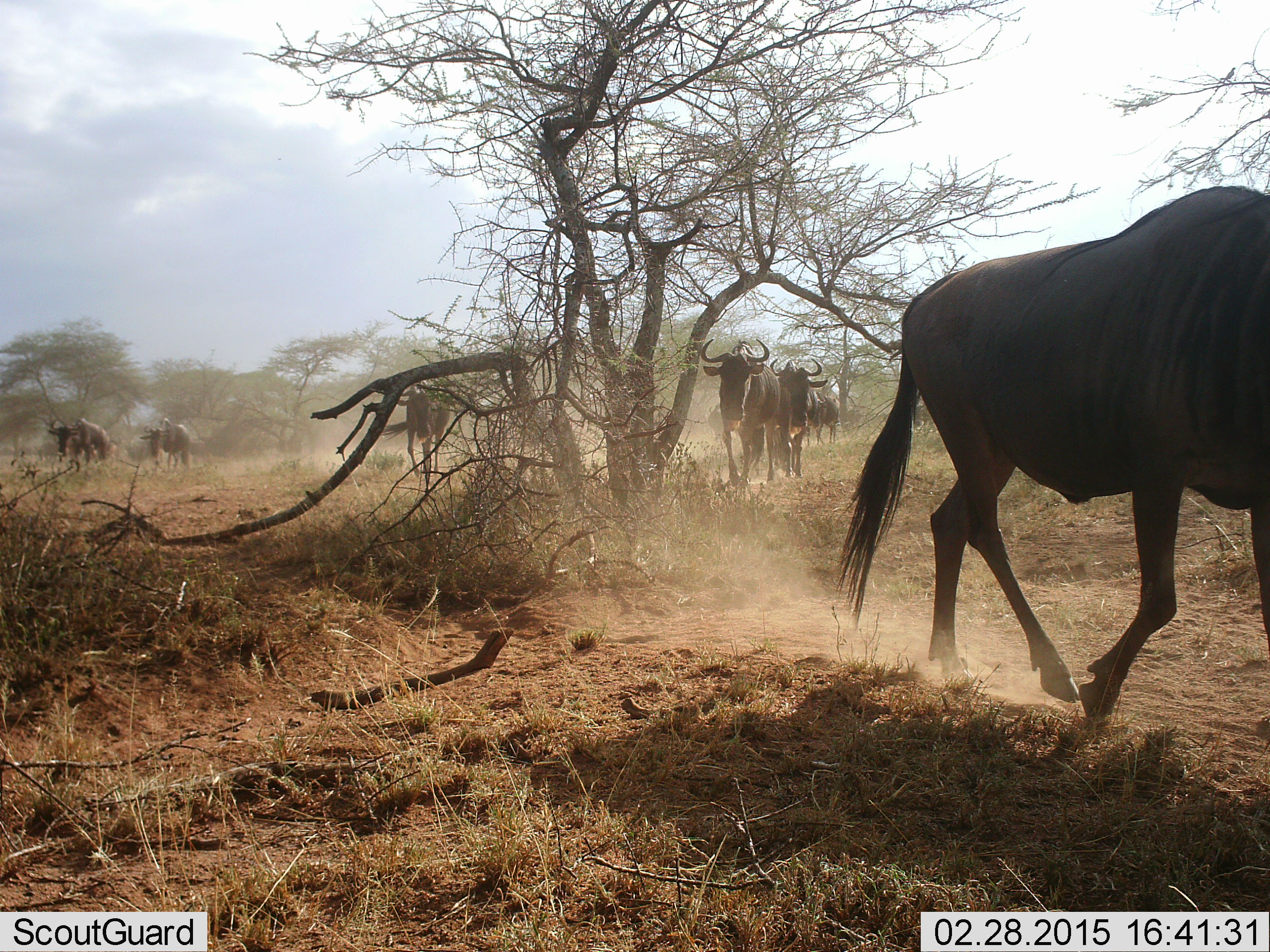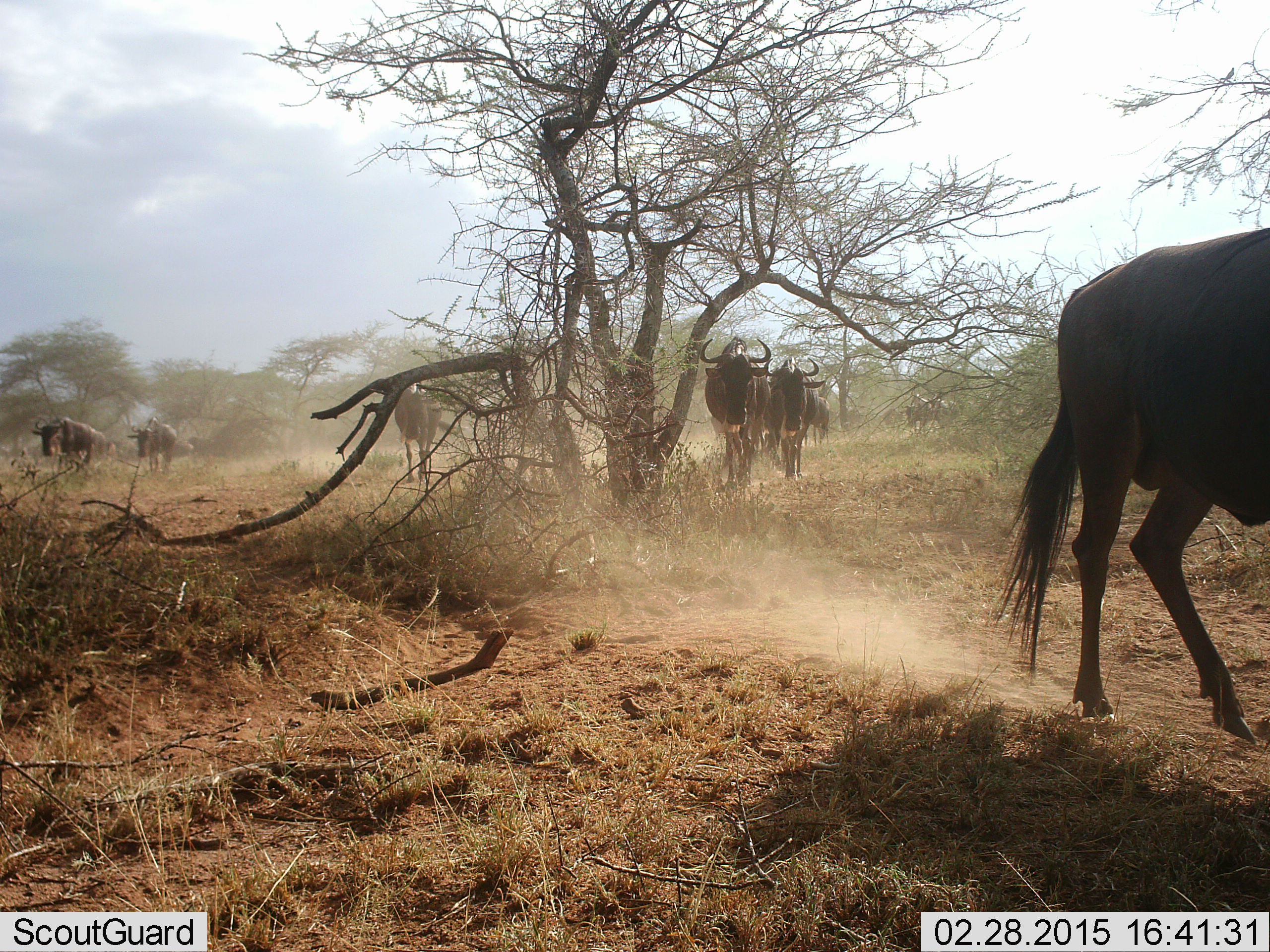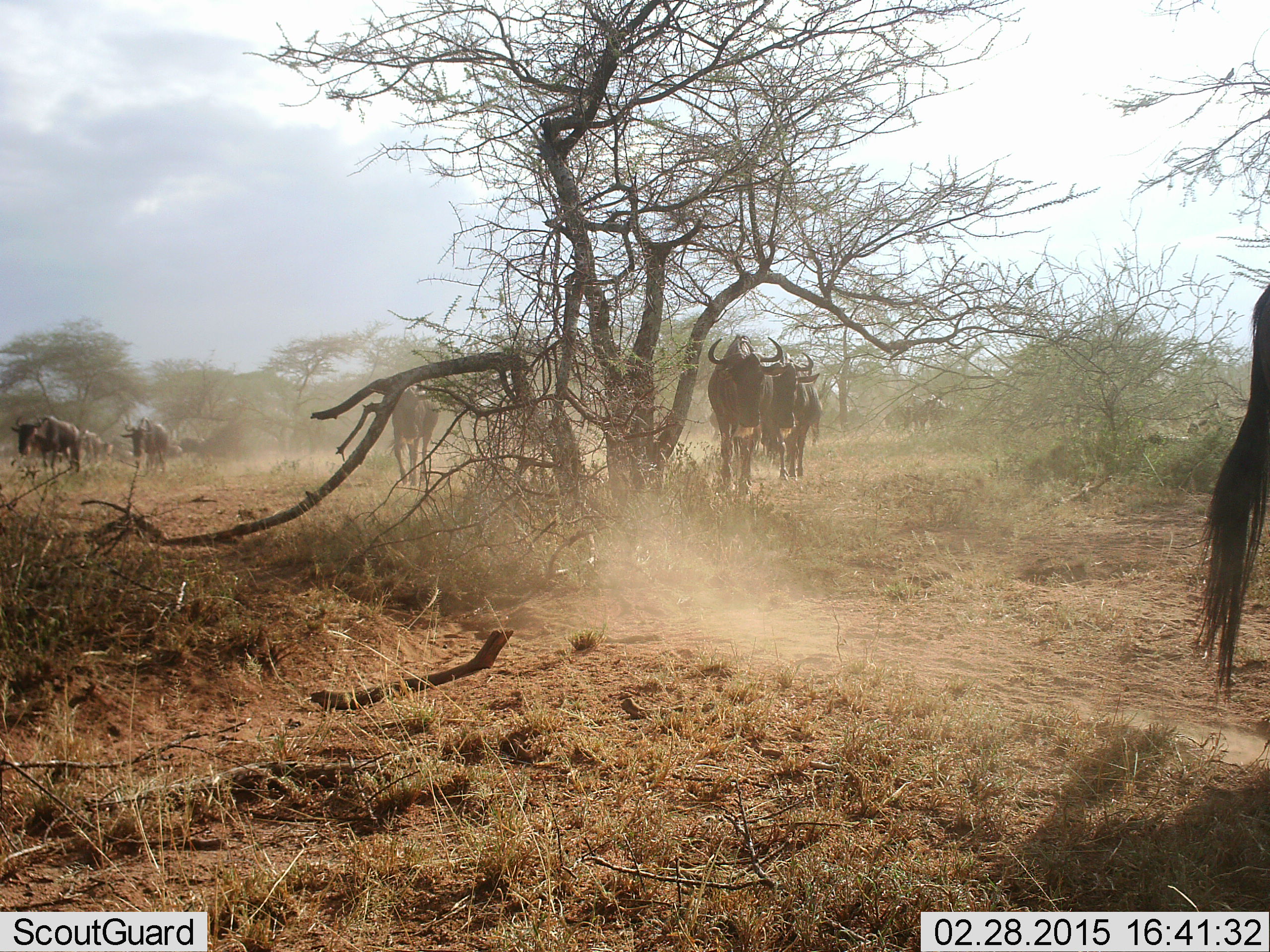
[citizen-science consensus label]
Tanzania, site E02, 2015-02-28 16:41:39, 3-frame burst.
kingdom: Animalia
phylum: Chordata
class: Mammalia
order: Artiodactyla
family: Bovidae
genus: Connochaetes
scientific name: Connochaetes taurinus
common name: blue wildebeest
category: wildebeest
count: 8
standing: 0%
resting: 0%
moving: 100%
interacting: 0%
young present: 0%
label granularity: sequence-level